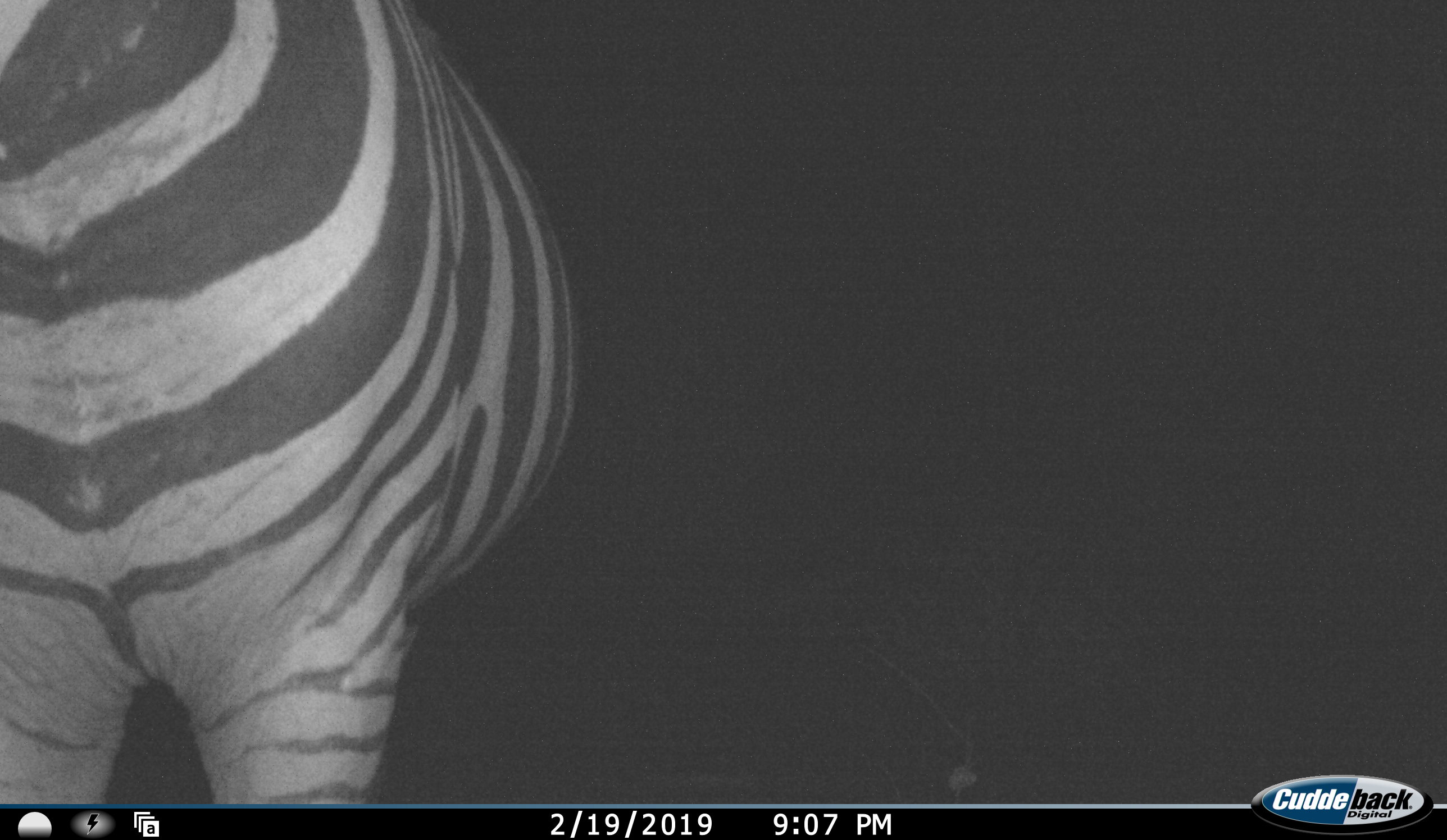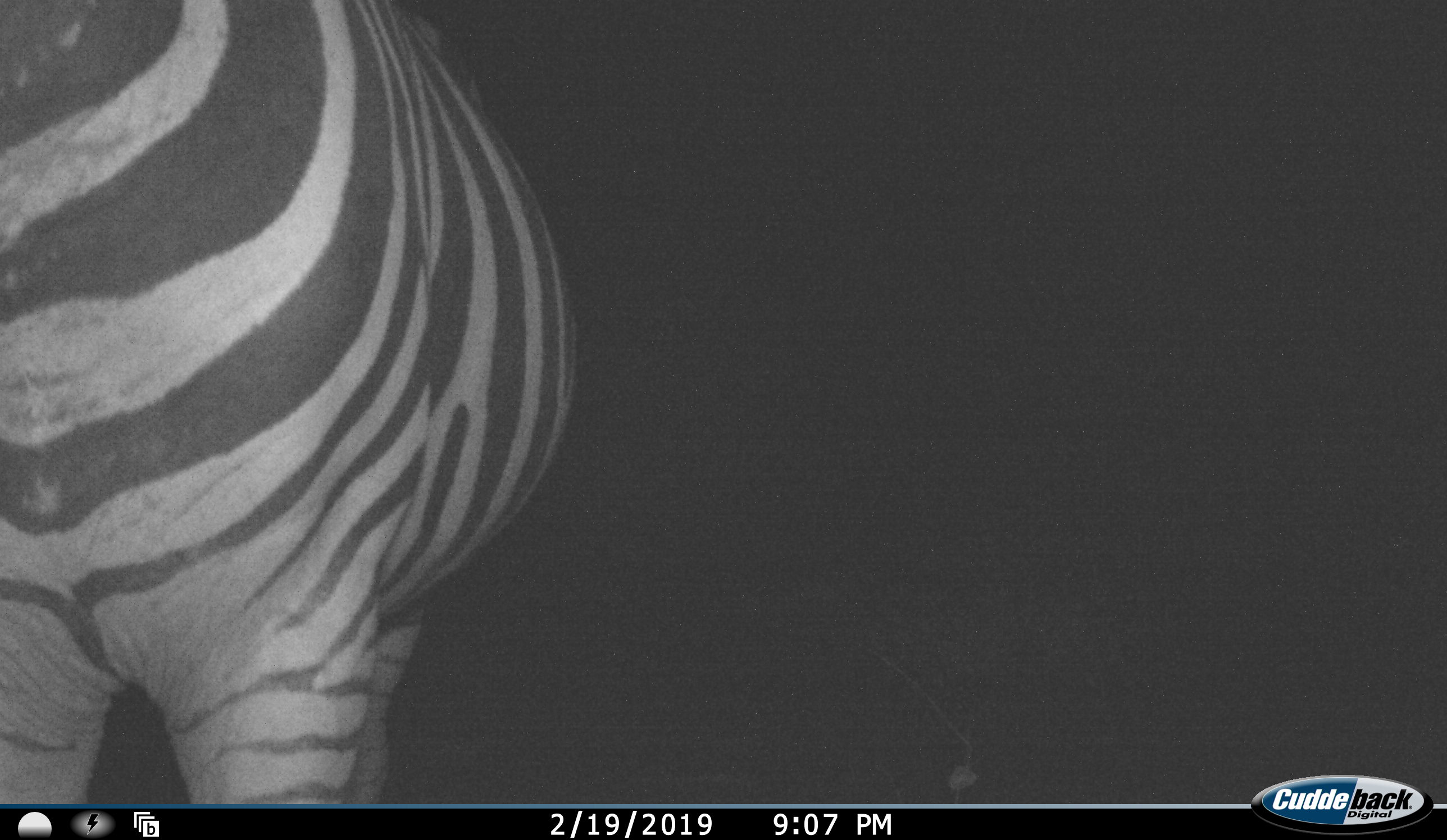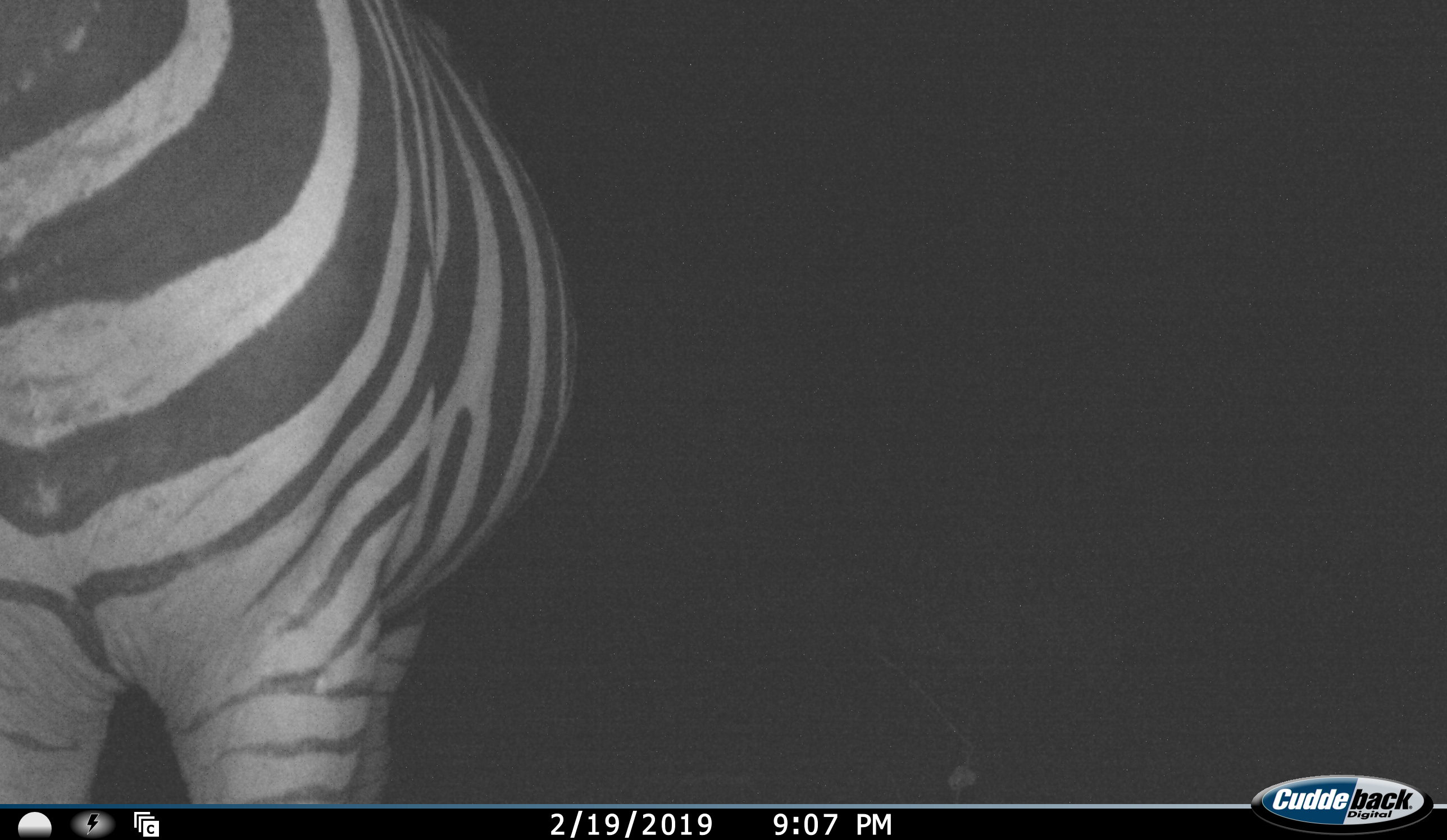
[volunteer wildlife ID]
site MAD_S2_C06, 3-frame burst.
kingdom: Animalia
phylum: Chordata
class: Mammalia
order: Perissodactyla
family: Equidae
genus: Equus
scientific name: Equus quagga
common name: plains zebra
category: zebraplains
Zebraplains (plains zebra) (Equus quagga), count 1. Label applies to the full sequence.